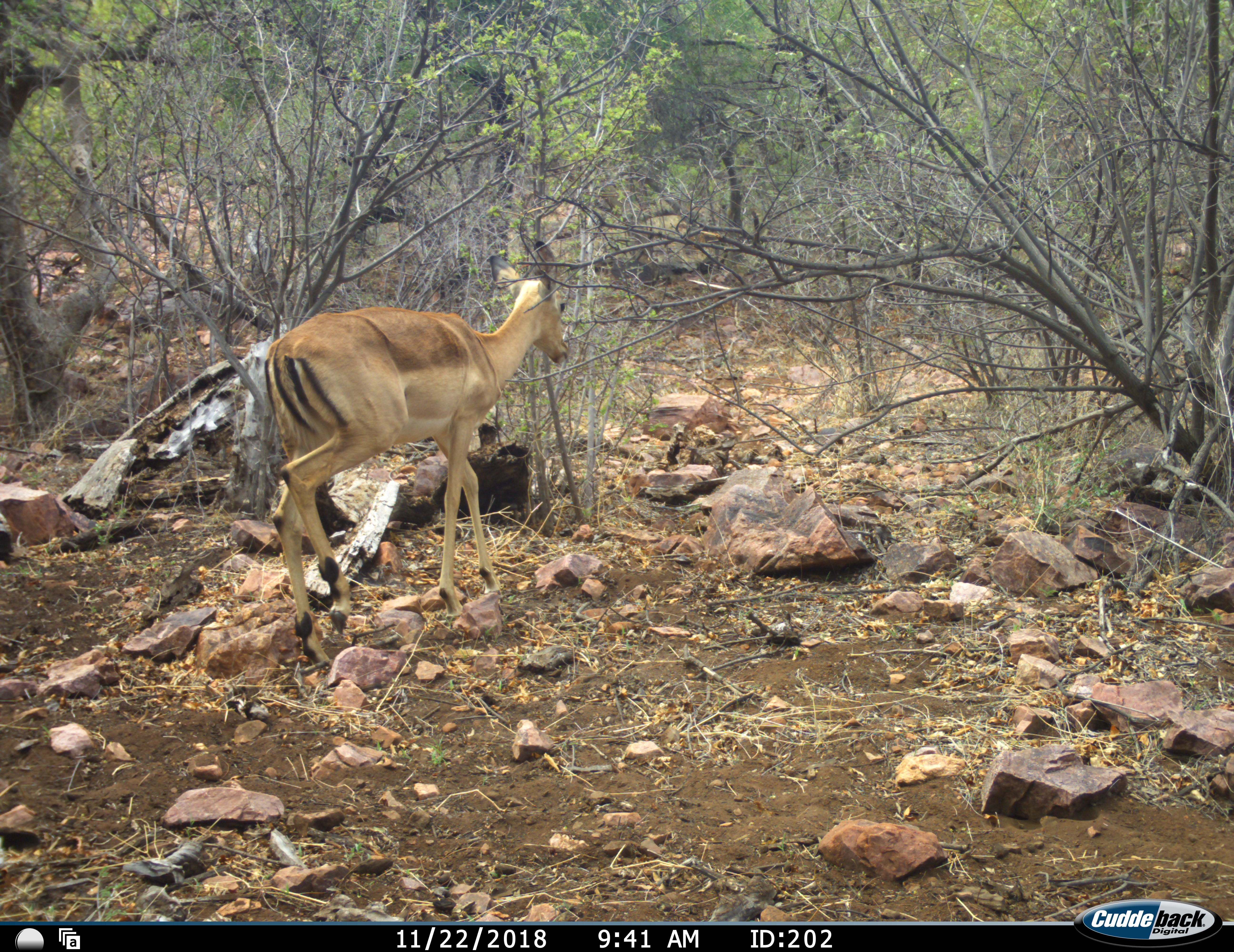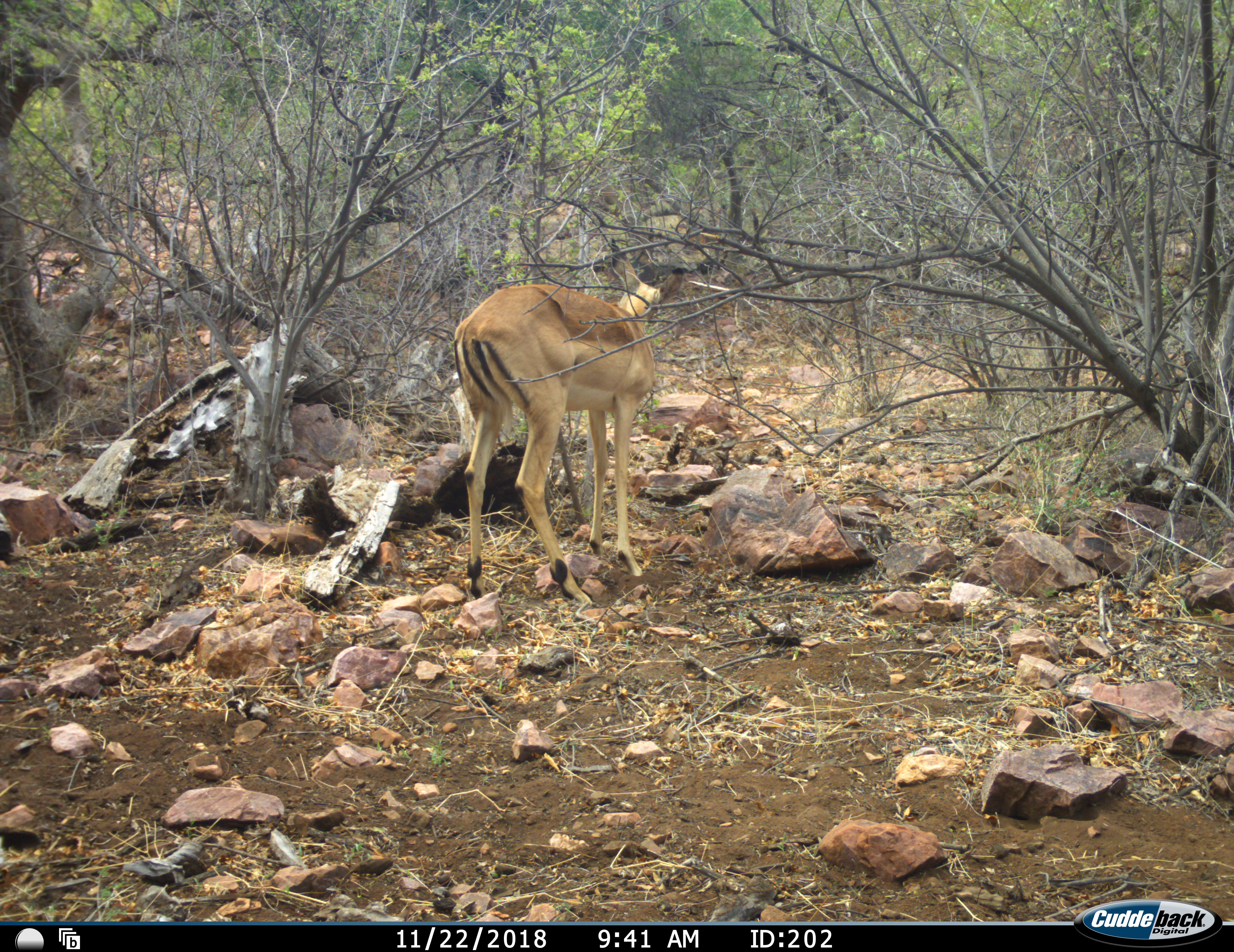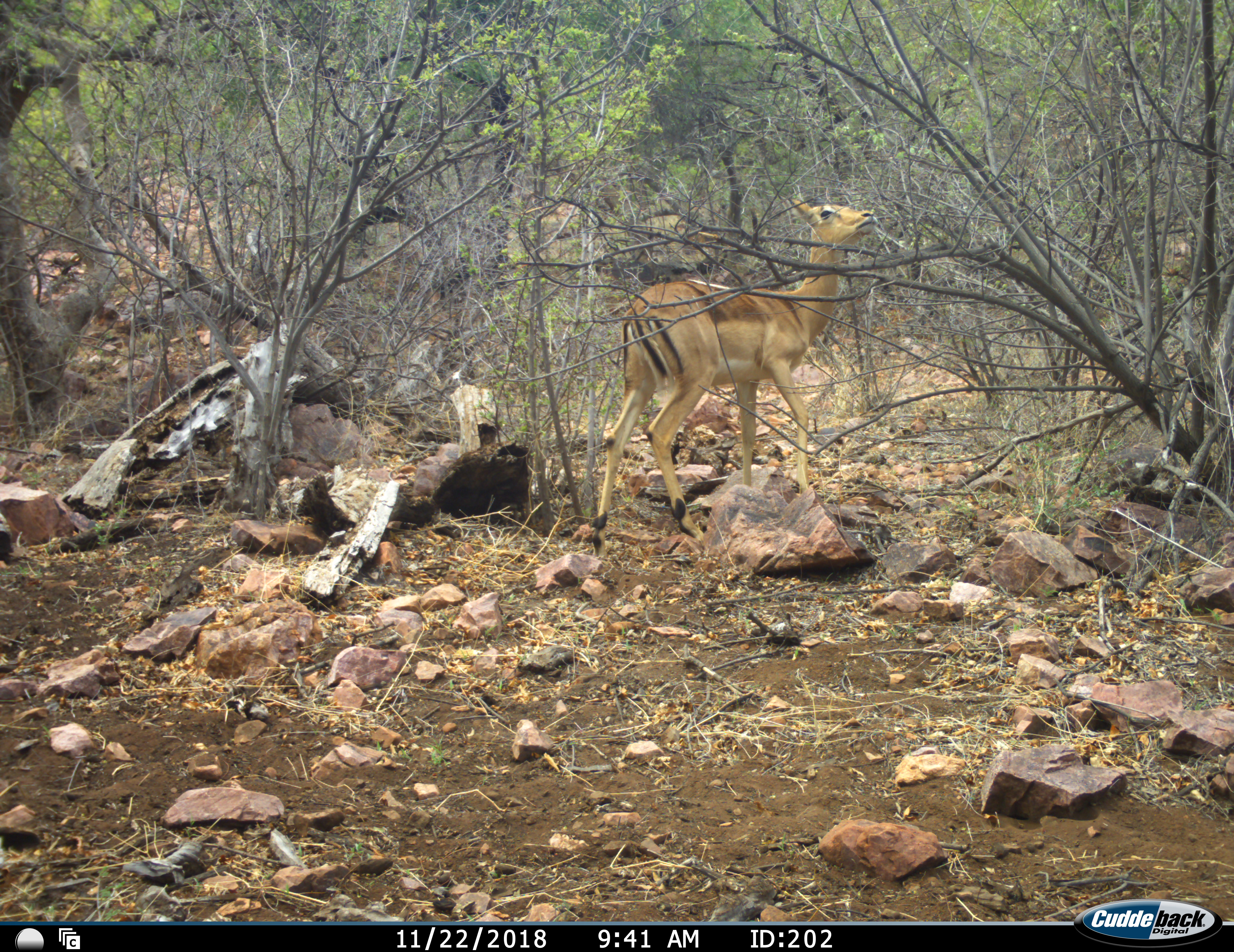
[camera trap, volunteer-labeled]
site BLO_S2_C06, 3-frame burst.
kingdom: Animalia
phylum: Chordata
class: Mammalia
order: Artiodactyla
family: Bovidae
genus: Aepyceros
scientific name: Aepyceros melampus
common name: impala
Impala (Aepyceros melampus), count 1. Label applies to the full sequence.